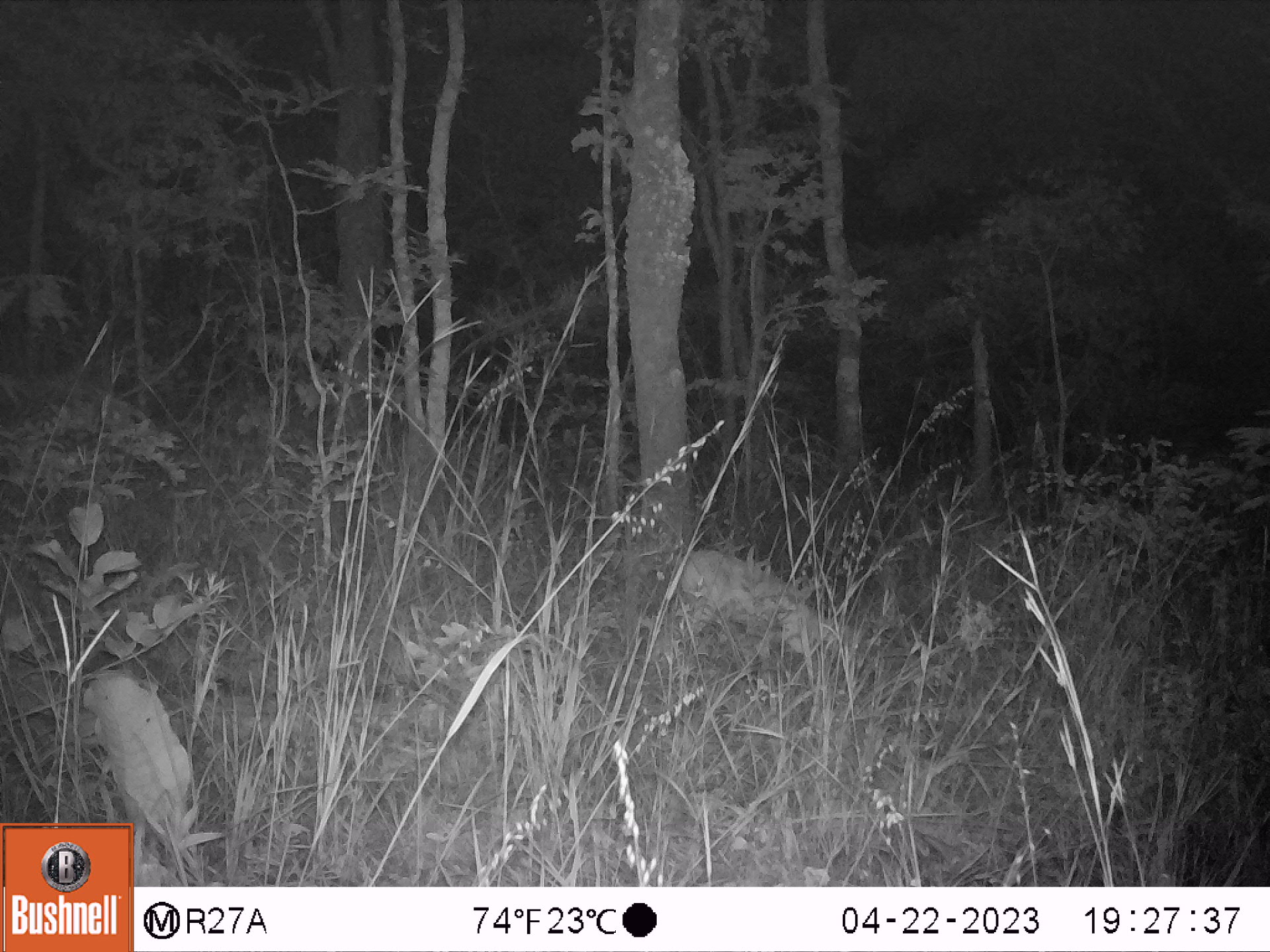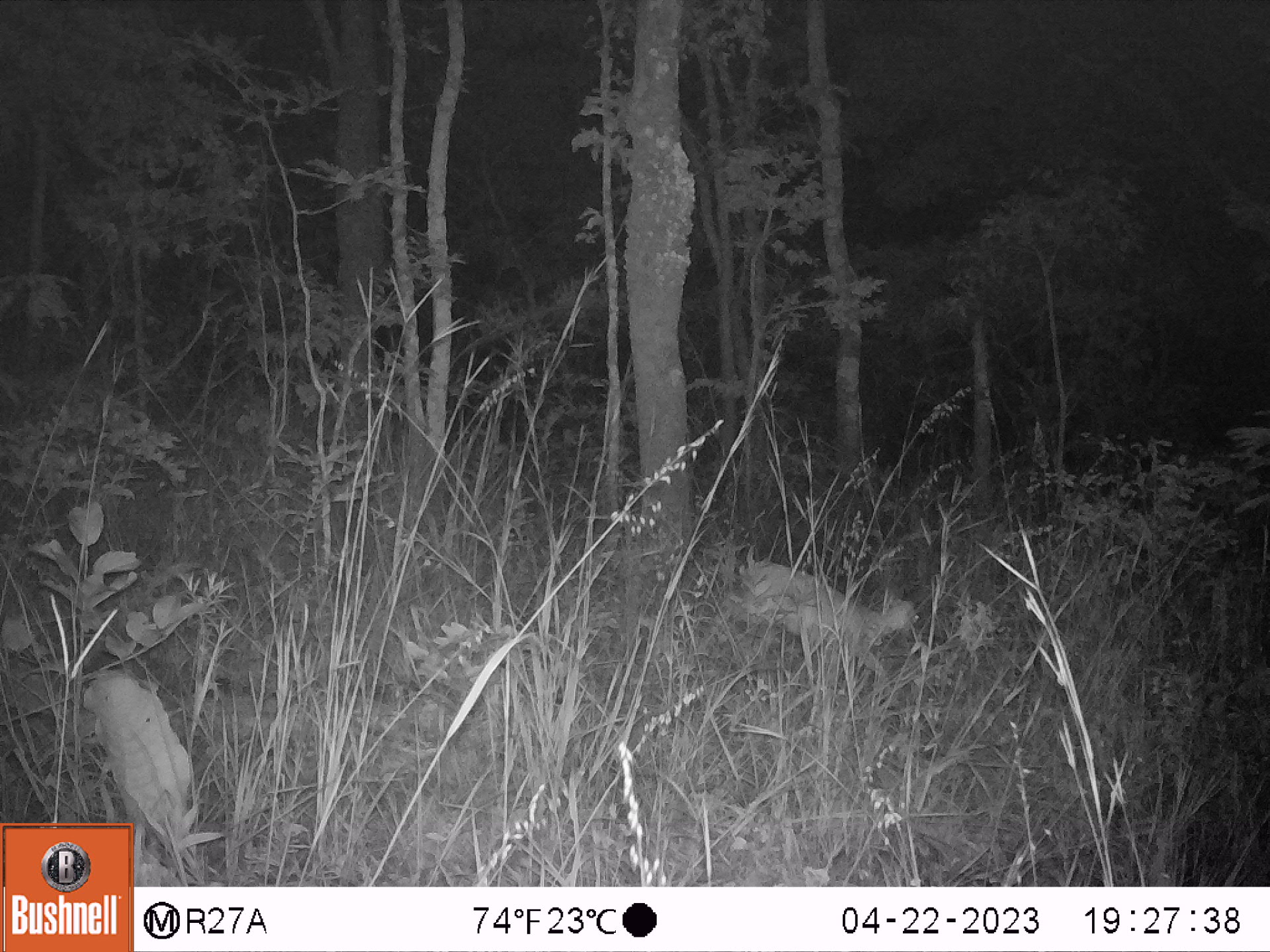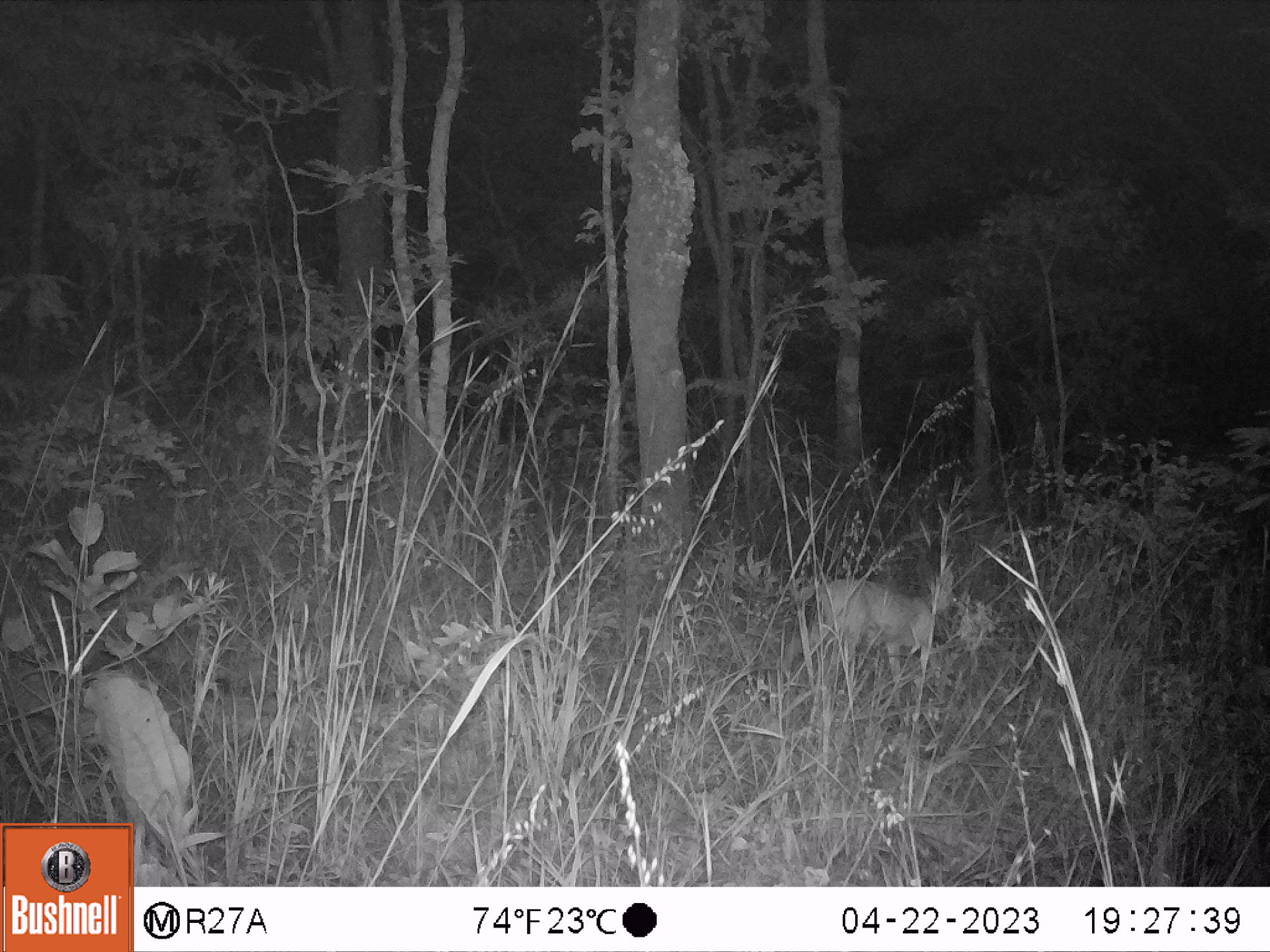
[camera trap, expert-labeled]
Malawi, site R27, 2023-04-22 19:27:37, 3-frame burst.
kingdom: Animalia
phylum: Chordata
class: Mammalia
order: Artiodactyla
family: Bovidae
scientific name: Antilopinae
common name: small antelope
Small antelope (Antilopinae), count 1.